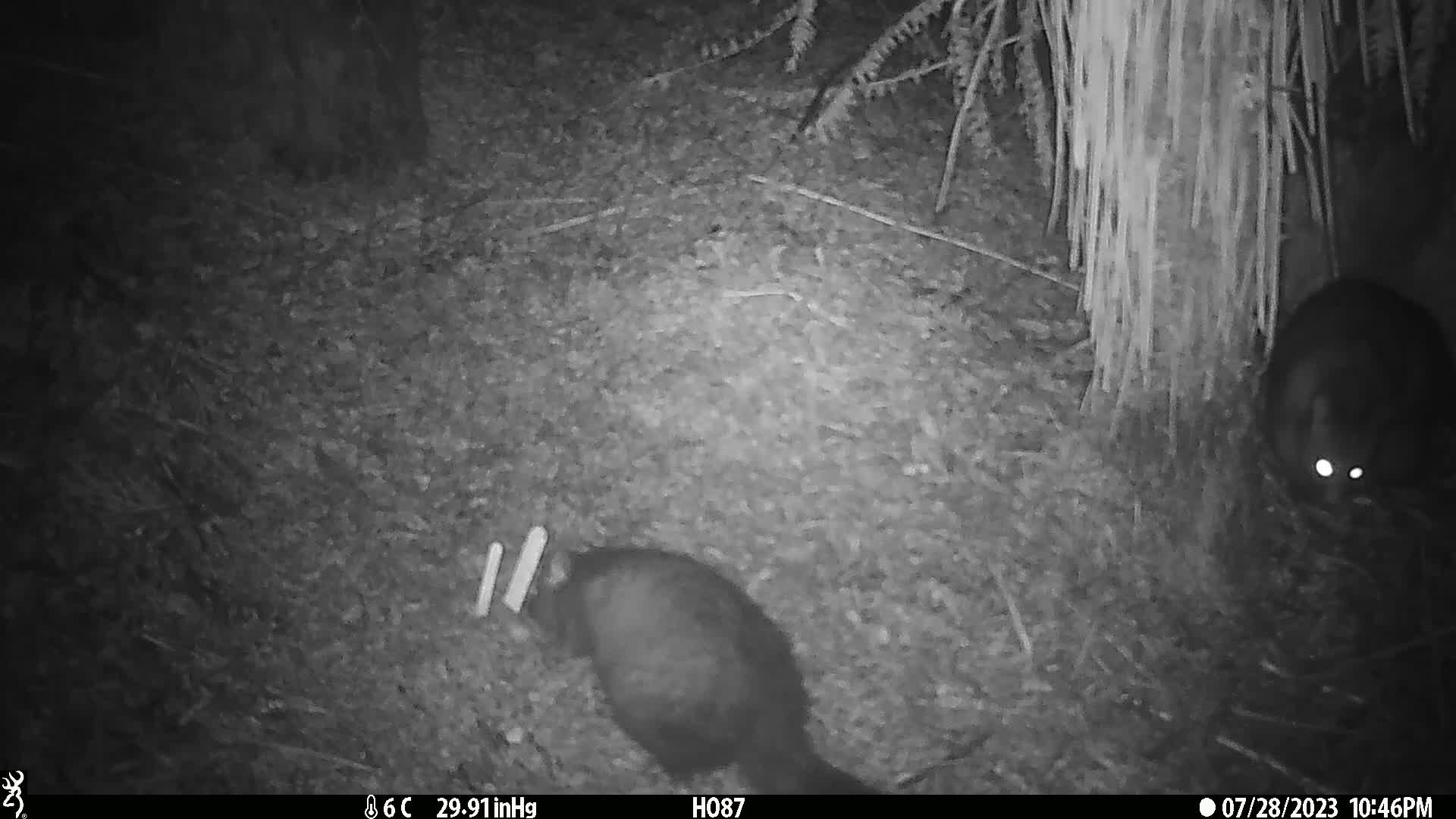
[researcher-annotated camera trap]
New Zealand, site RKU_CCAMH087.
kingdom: Animalia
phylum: Chordata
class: Mammalia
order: Diprotodontia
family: Phalangeridae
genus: Trichosurus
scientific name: Trichosurus vulpecula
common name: common brushtail possum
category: possum